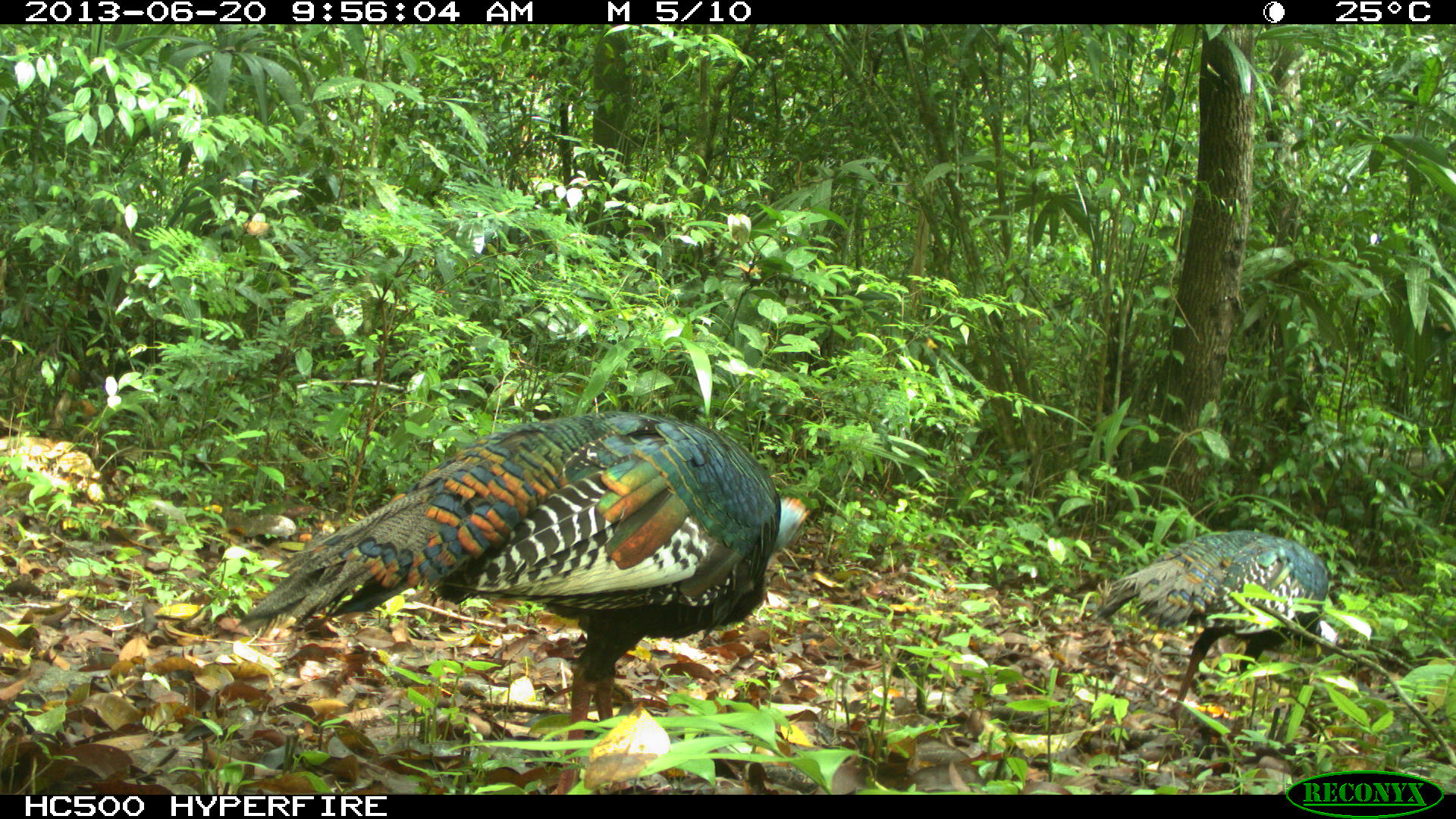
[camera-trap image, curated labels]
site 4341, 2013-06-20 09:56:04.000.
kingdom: Animalia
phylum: Chordata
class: Aves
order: Galliformes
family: Phasianidae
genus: Meleagris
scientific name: Meleagris ocellata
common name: ocellated turkey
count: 2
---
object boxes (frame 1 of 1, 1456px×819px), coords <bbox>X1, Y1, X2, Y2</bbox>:
meleagris ocellata: <bbox>231, 409, 809, 793</bbox>; <bbox>1094, 529, 1329, 721</bbox>